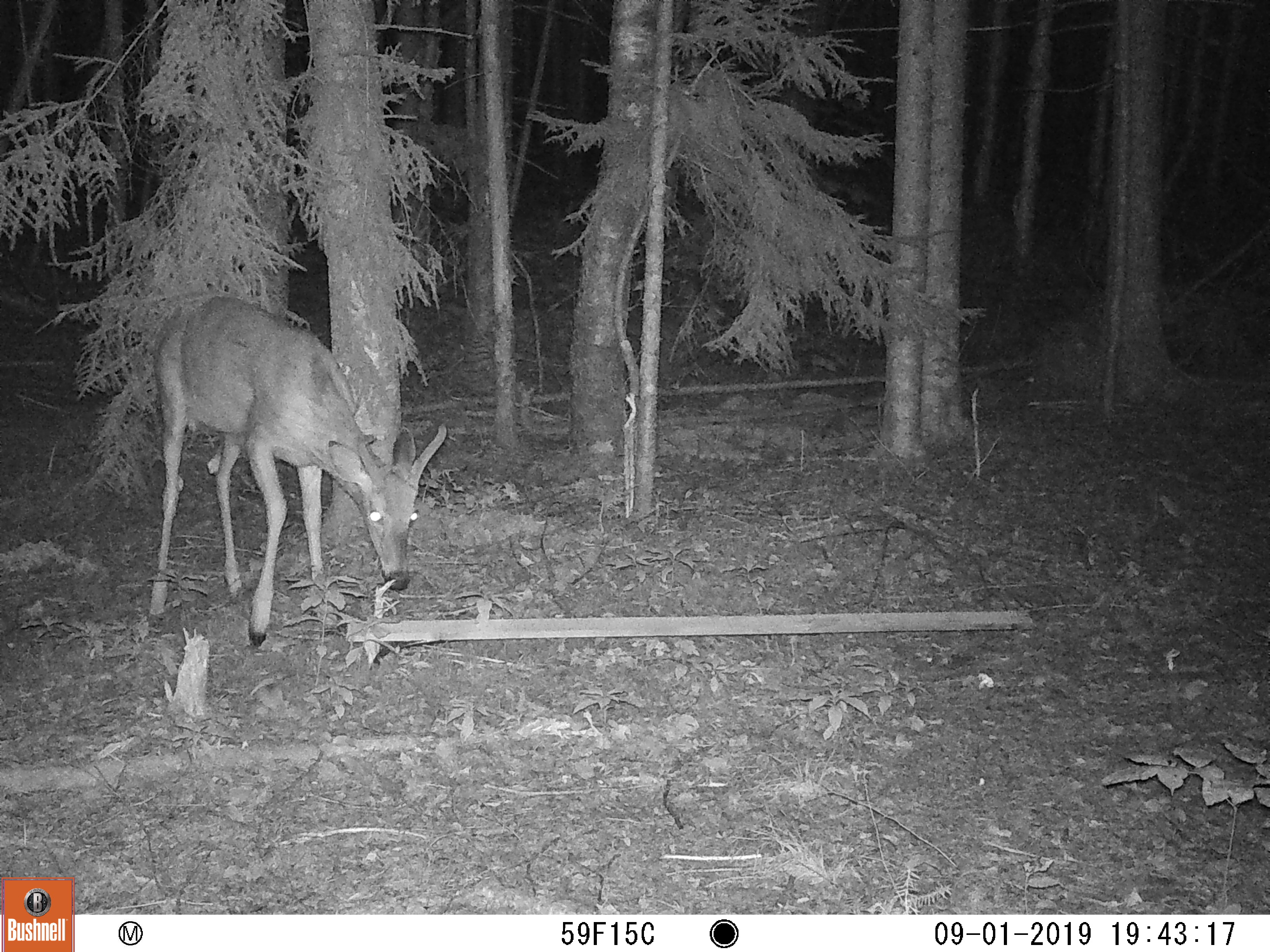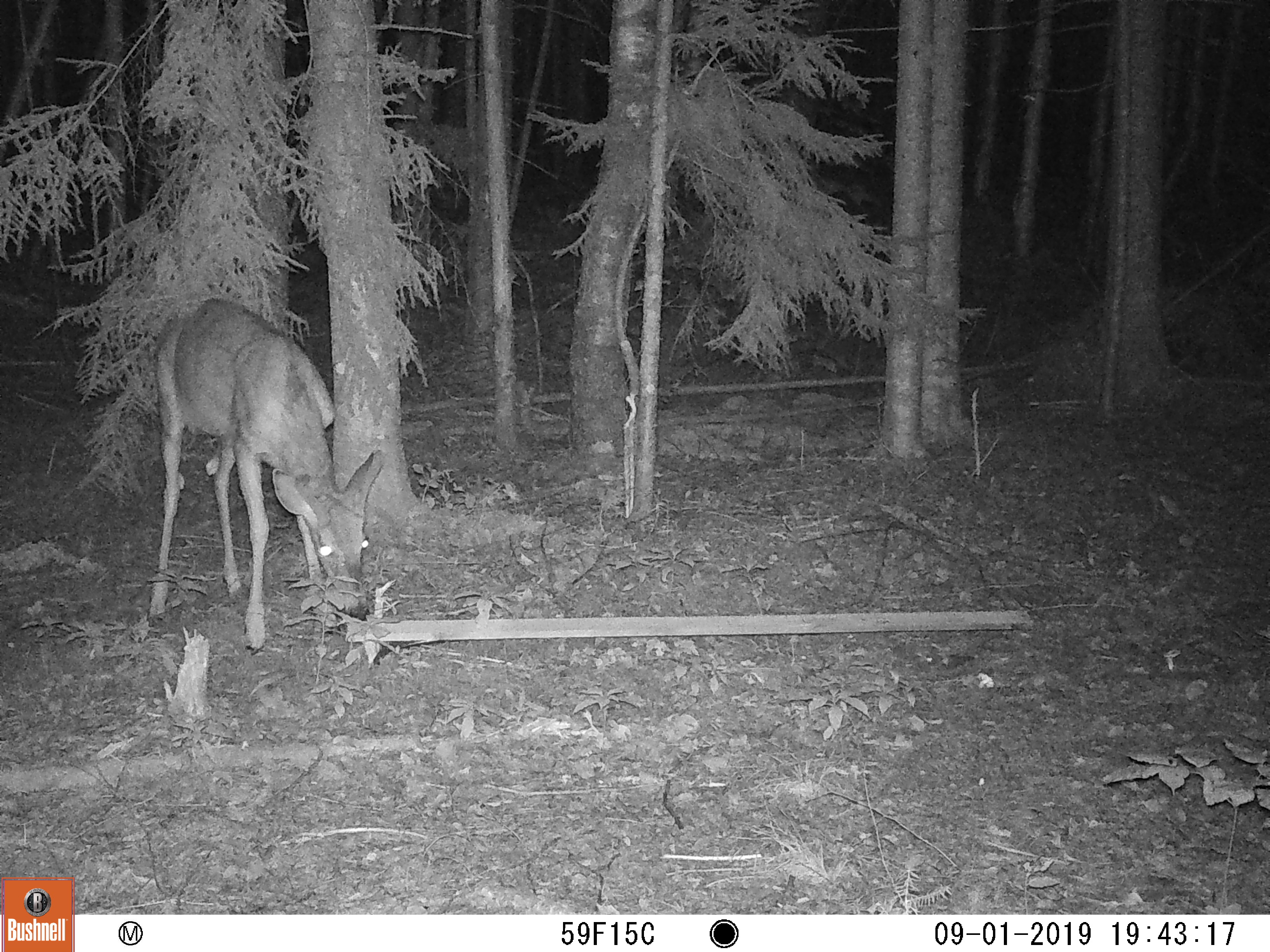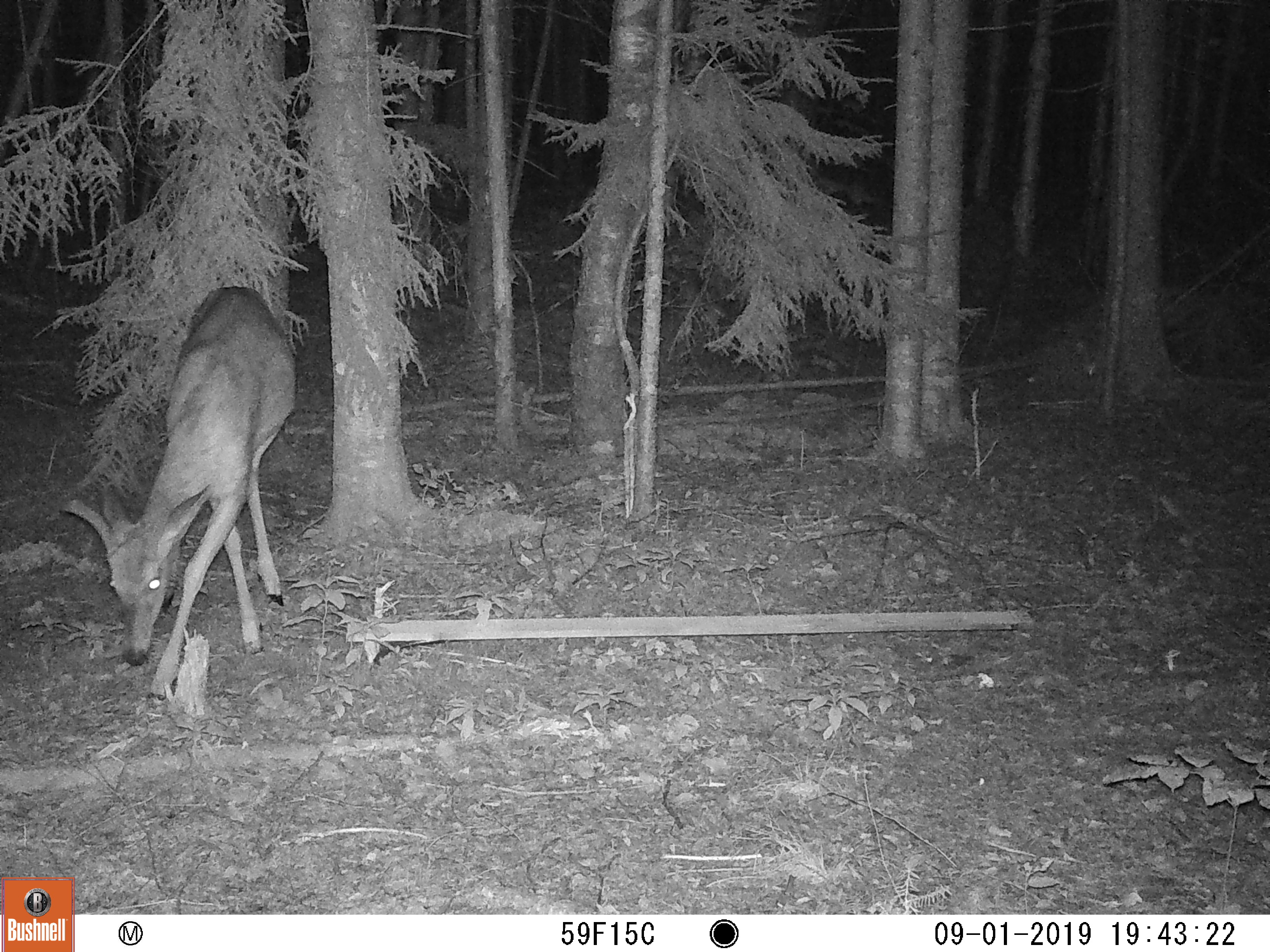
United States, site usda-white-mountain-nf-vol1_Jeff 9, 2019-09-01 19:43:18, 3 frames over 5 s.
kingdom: Animalia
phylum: Chordata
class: Mammalia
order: Artiodactyla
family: Cervidae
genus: Odocoileus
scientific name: Odocoileus virginianus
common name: white-tailed deer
White-tailed deer (Odocoileus virginianus).